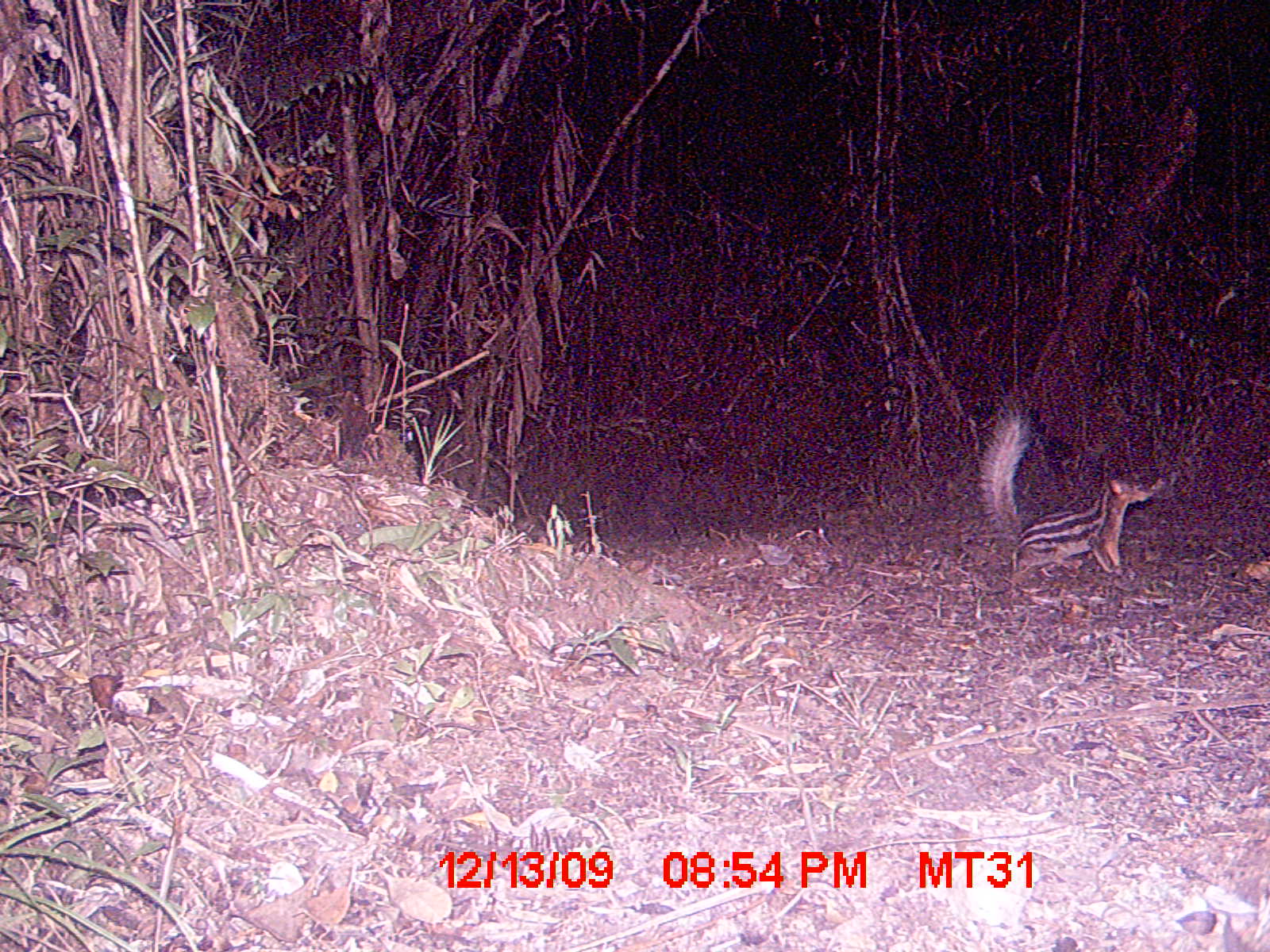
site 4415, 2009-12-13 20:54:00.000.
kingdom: Animalia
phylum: Chordata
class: Mammalia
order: Carnivora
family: Eupleridae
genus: Galidictis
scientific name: Galidictis fasciata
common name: broad-striped vontsira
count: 2